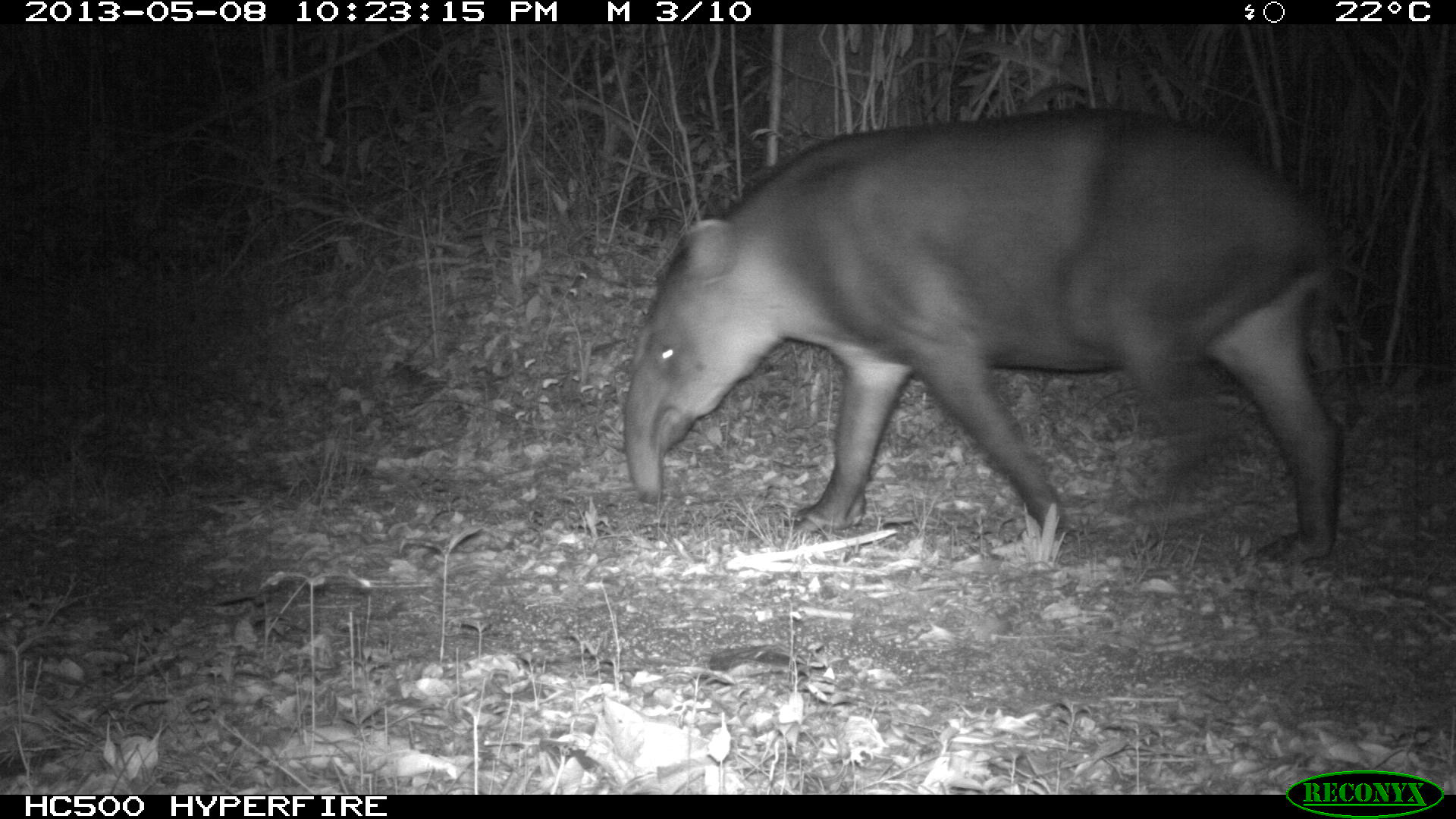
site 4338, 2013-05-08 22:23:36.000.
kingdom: Animalia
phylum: Chordata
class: Mammalia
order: Perissodactyla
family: Tapiridae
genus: Tapirus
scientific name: Tapirus bairdii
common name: baird's tapir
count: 1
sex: female